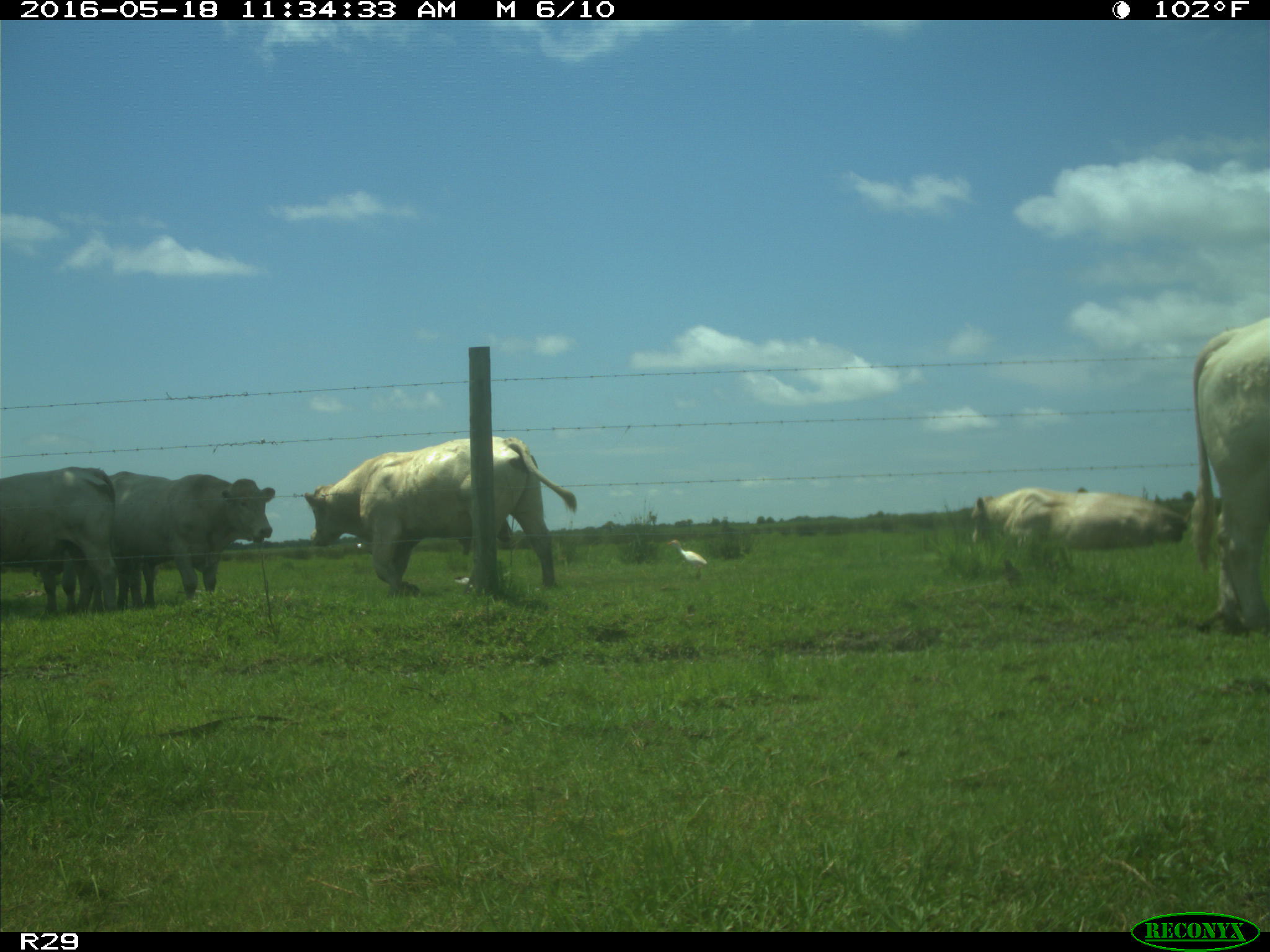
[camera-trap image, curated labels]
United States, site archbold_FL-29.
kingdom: Animalia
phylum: Chordata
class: Mammalia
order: Artiodactyla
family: Bovidae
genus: Bos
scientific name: Bos taurus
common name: domestic cow